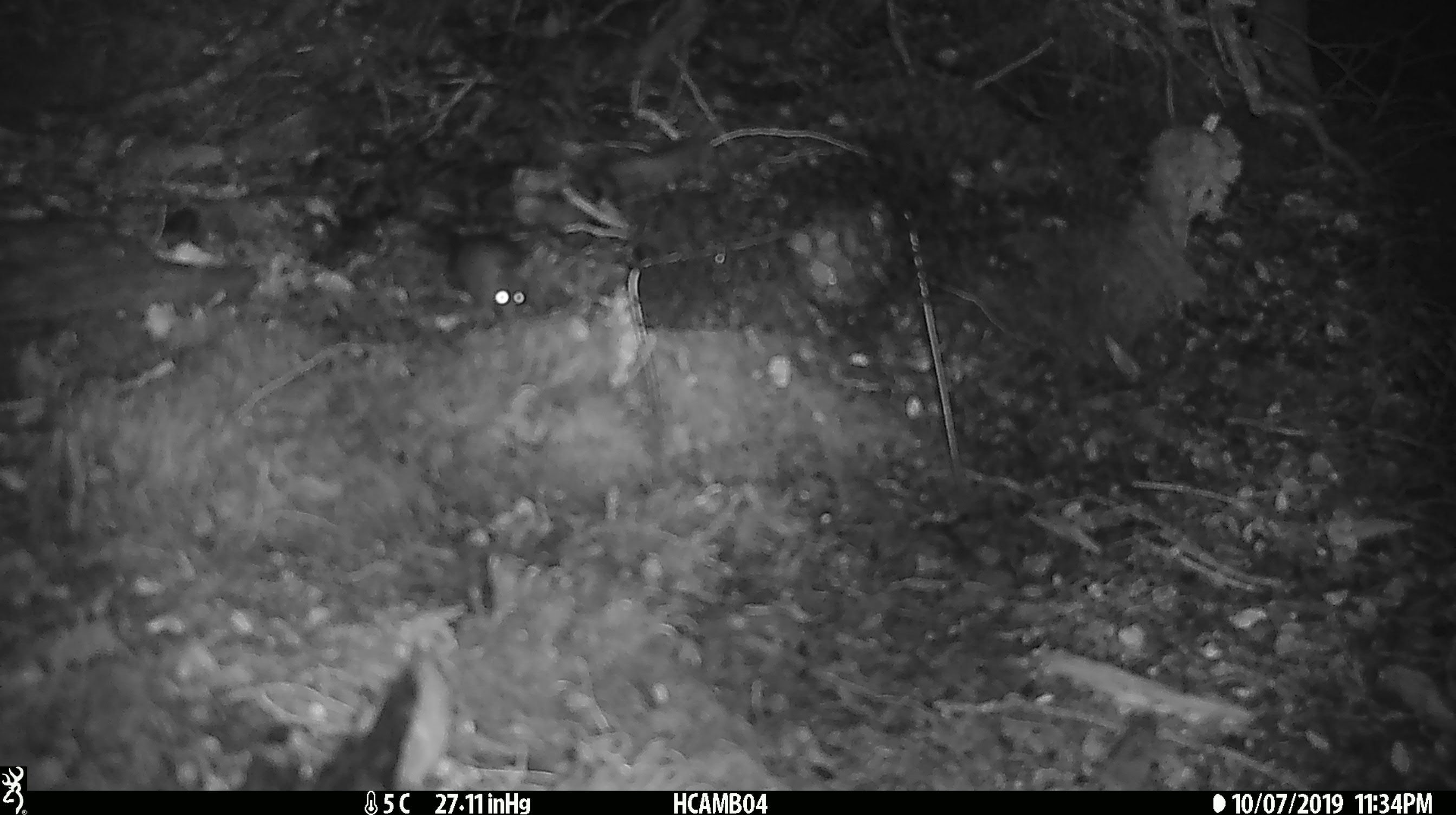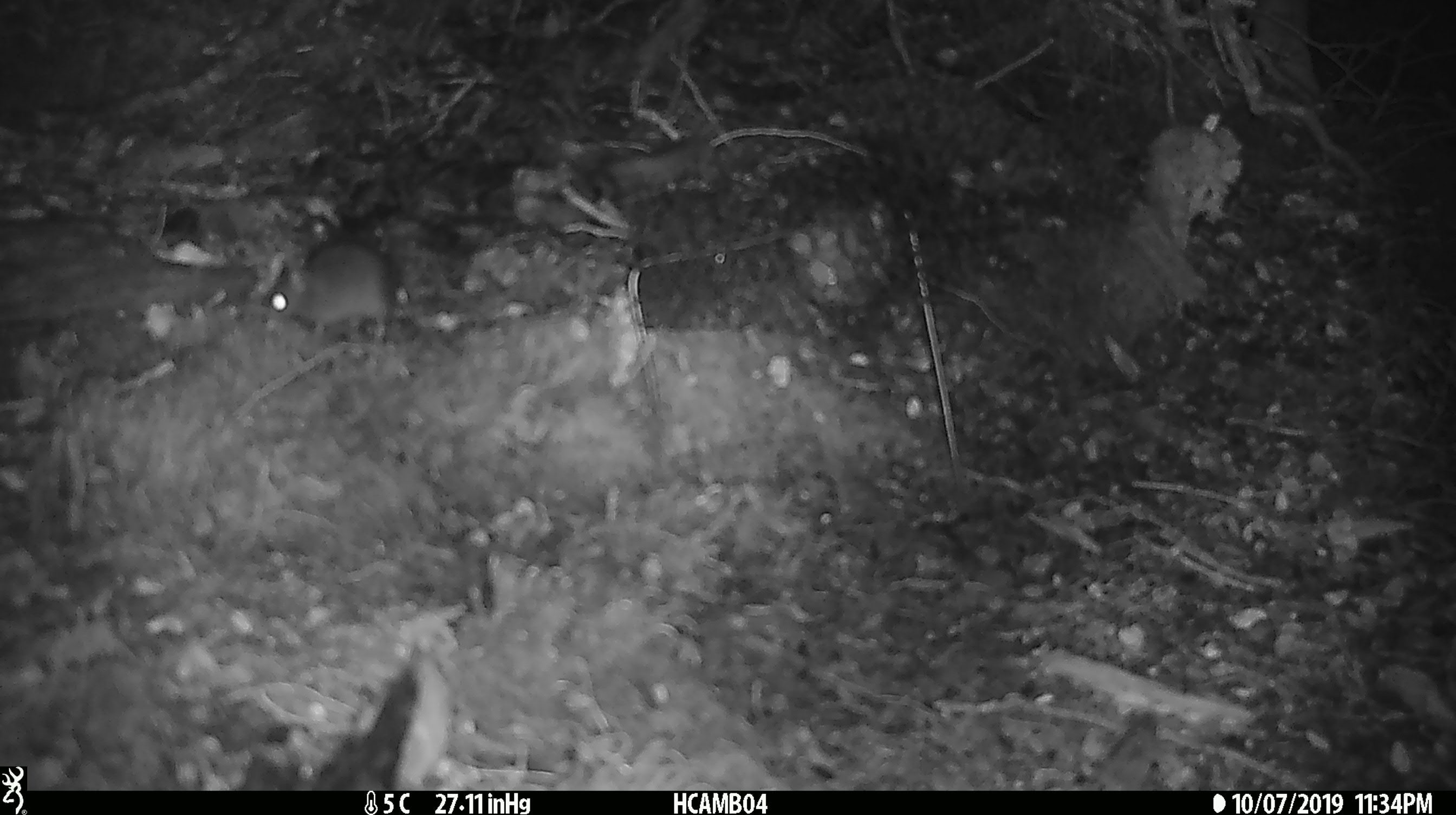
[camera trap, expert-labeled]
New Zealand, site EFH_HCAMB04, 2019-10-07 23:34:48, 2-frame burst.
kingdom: Animalia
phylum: Chordata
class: Mammalia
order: Rodentia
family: Muridae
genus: Mus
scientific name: Mus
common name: mouse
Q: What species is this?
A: Mouse (Mus).